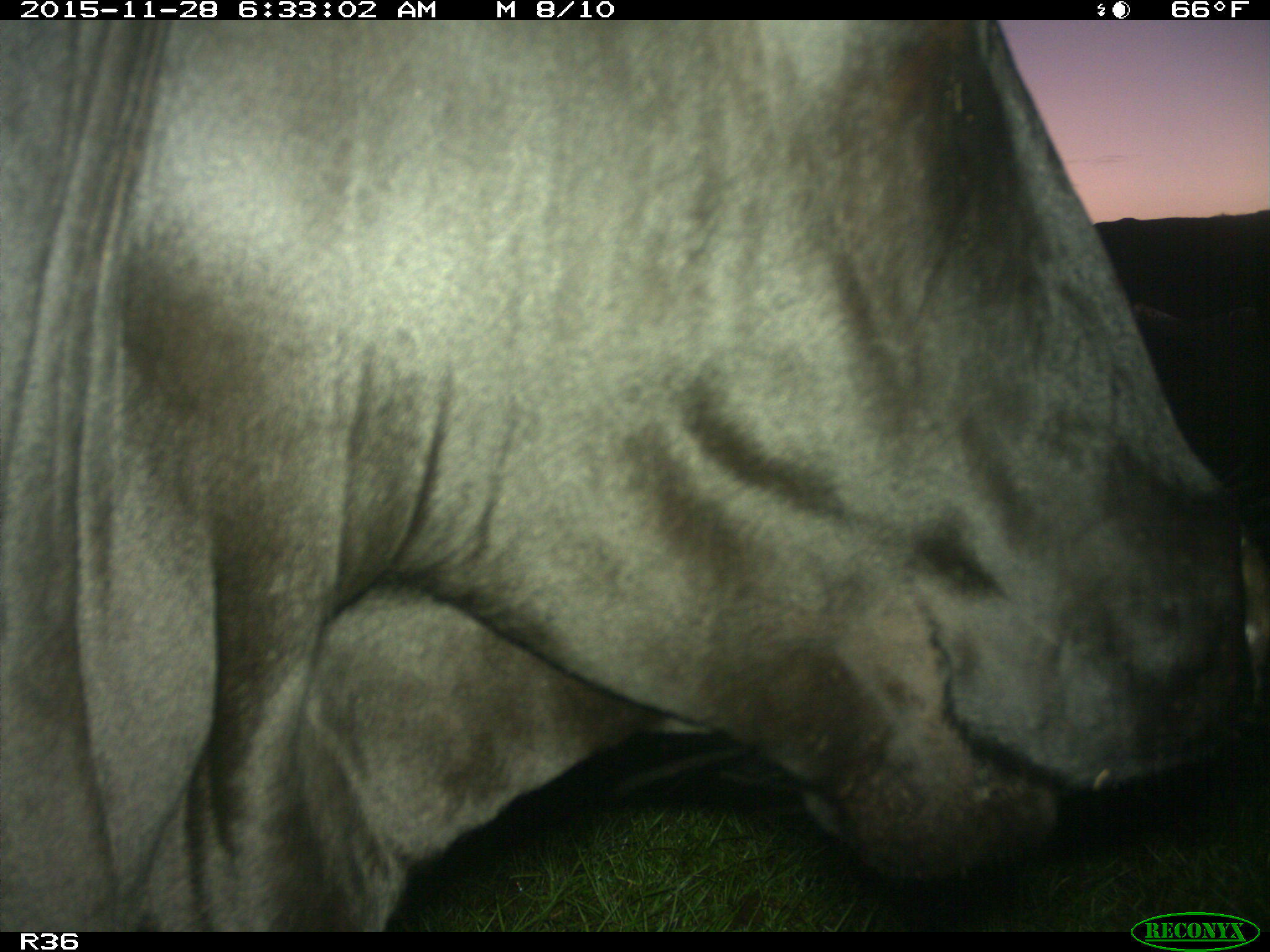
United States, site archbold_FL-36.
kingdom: Animalia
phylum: Chordata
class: Mammalia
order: Artiodactyla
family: Bovidae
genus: Bos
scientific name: Bos taurus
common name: domestic cow